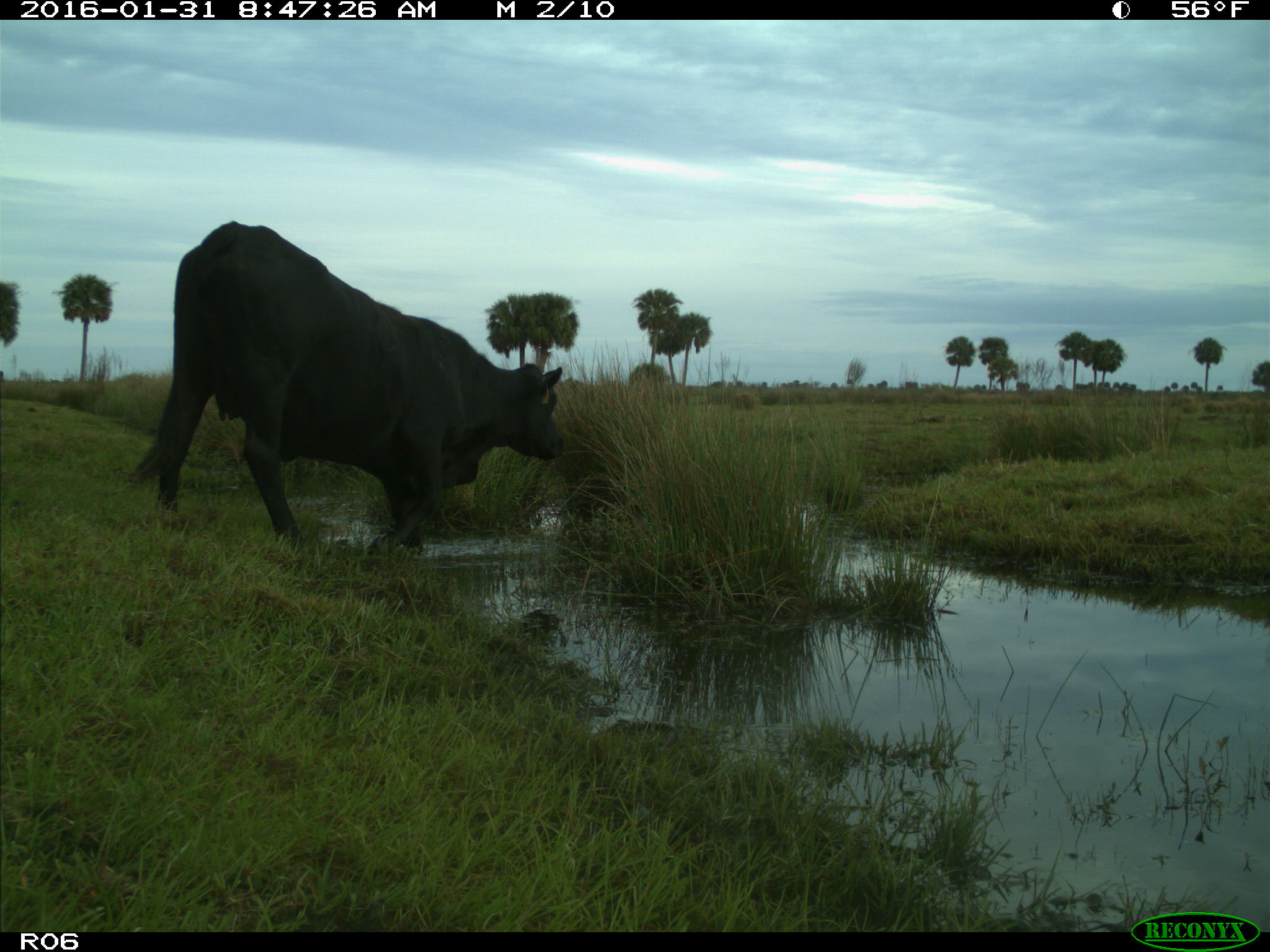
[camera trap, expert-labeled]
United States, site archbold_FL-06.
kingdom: Animalia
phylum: Chordata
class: Mammalia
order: Artiodactyla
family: Bovidae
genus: Bos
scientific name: Bos taurus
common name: domestic cow